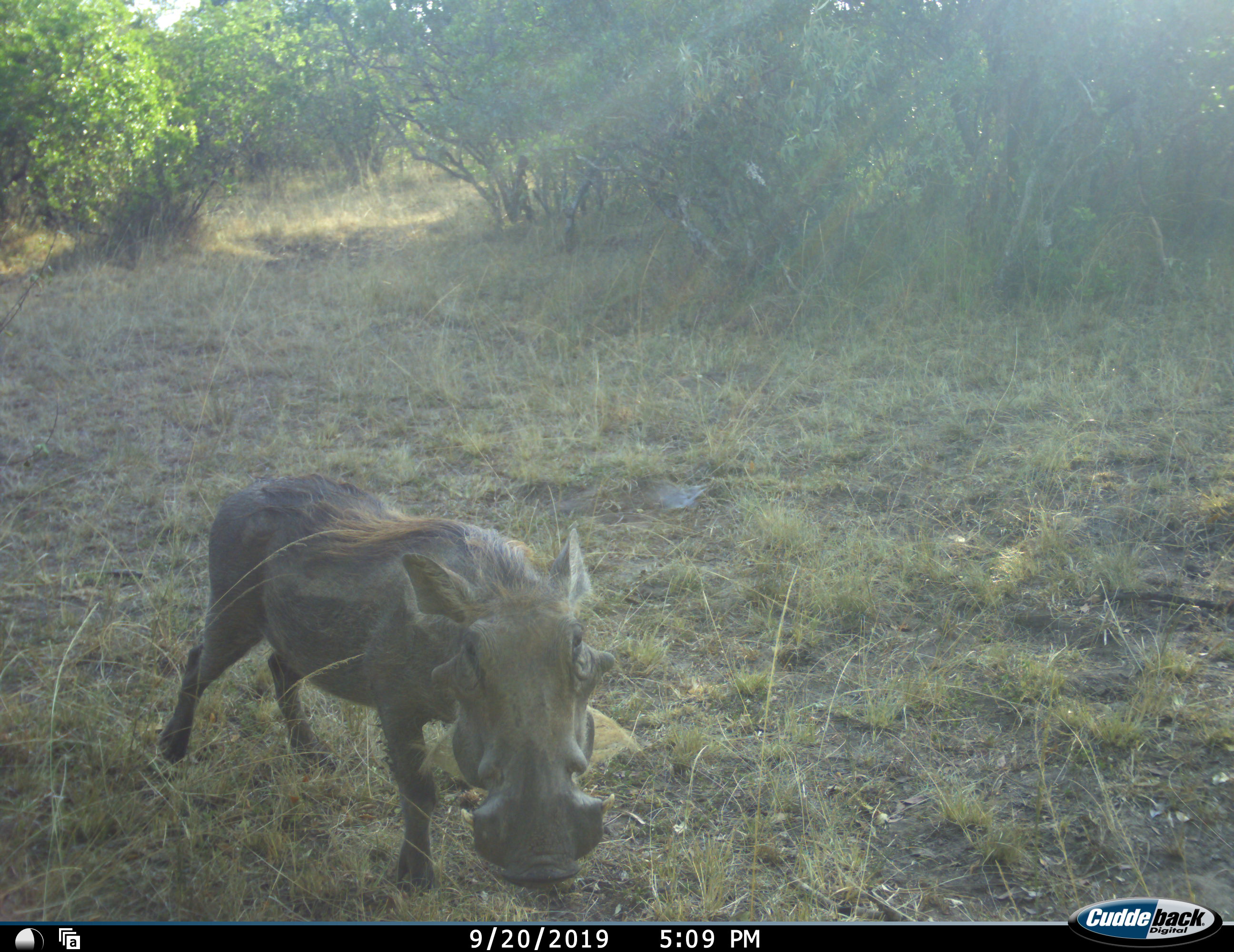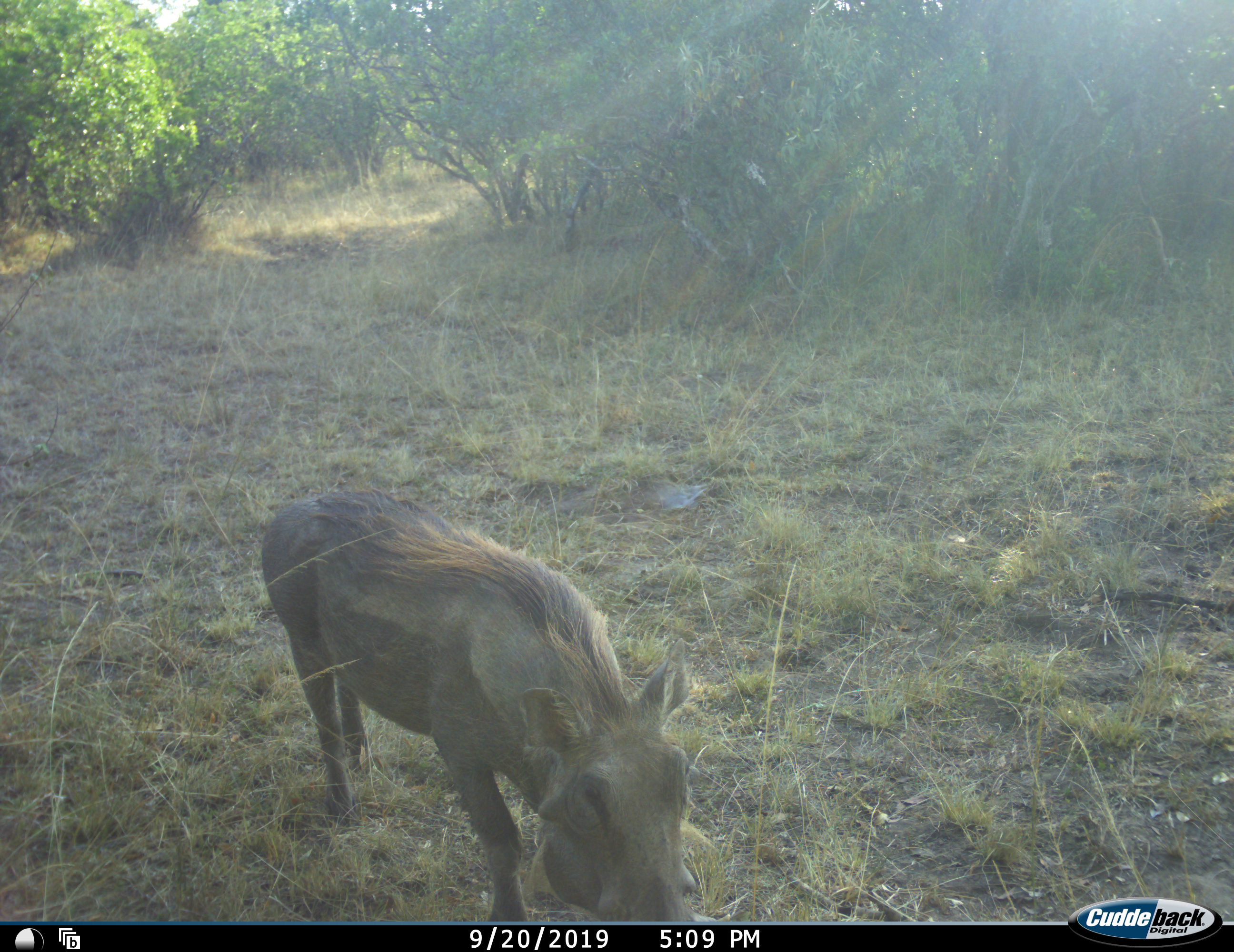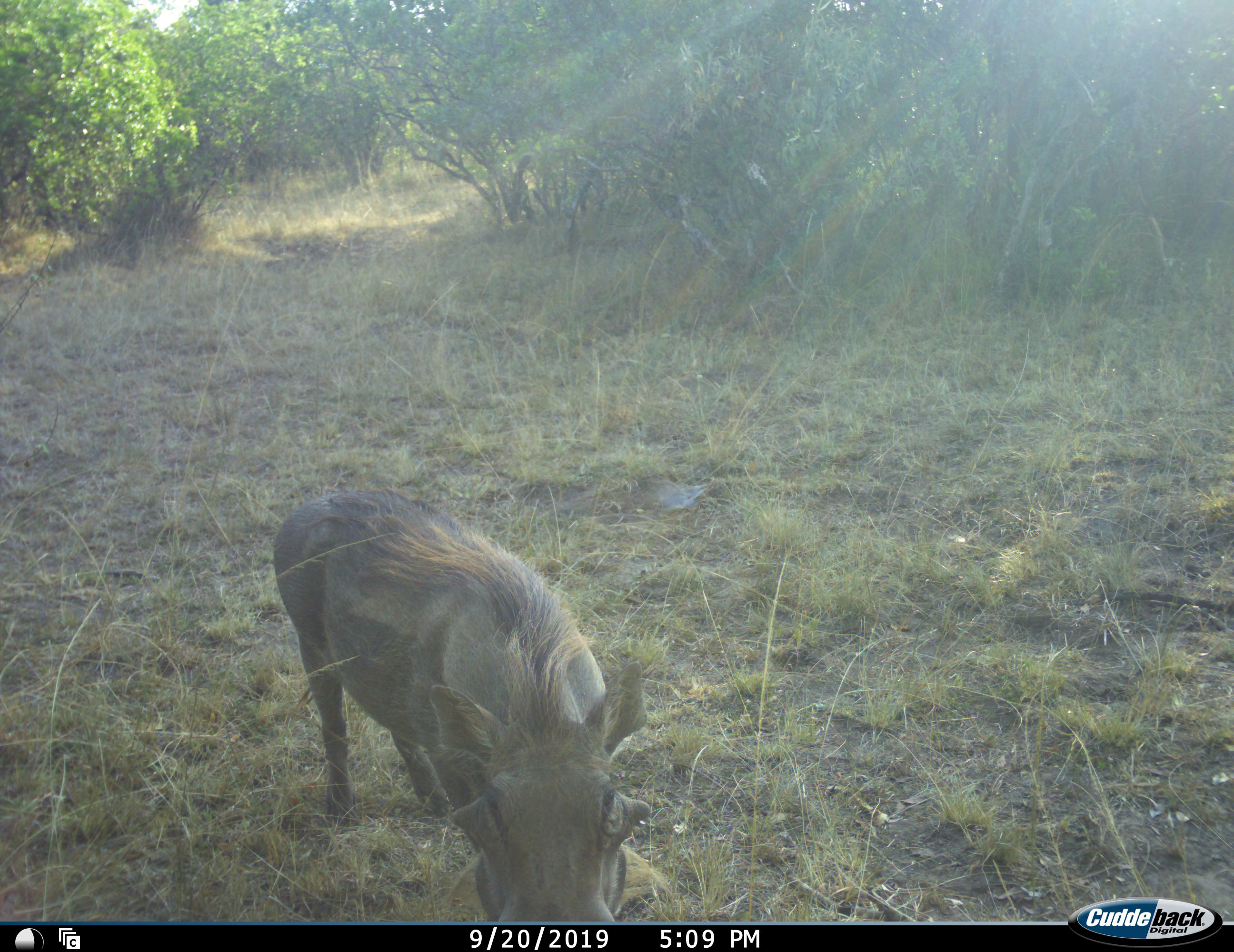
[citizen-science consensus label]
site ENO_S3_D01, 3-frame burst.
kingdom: Animalia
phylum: Chordata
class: Mammalia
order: Artiodactyla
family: Suidae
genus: Phacochoerus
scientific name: Phacochoerus africanus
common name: warthog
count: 1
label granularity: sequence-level